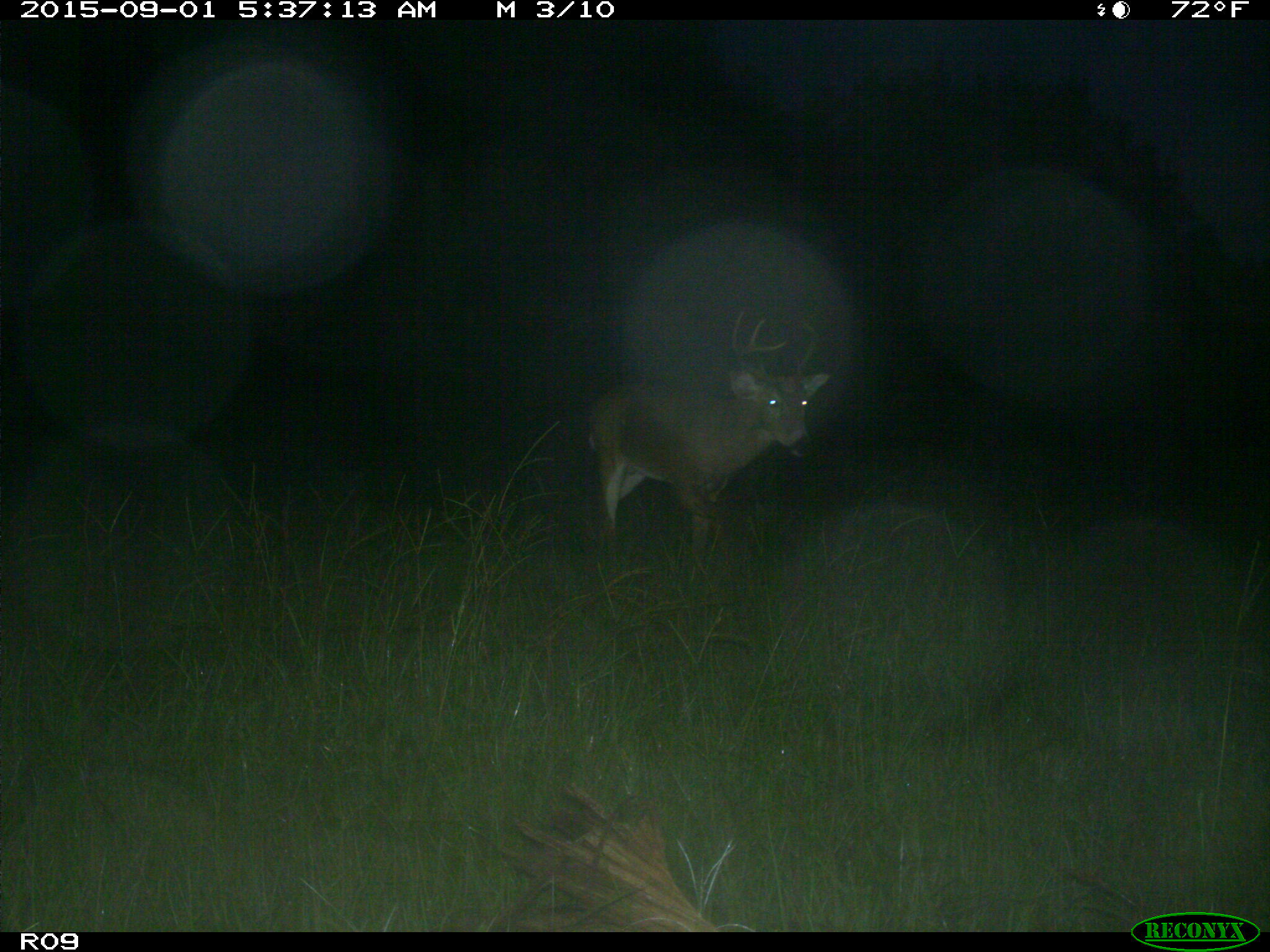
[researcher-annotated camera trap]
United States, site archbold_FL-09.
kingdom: Animalia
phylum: Chordata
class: Mammalia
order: Artiodactyla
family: Cervidae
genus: Odocoileus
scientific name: Odocoileus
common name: deer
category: unidentified deer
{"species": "unidentified deer (deer) (Odocoileus)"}